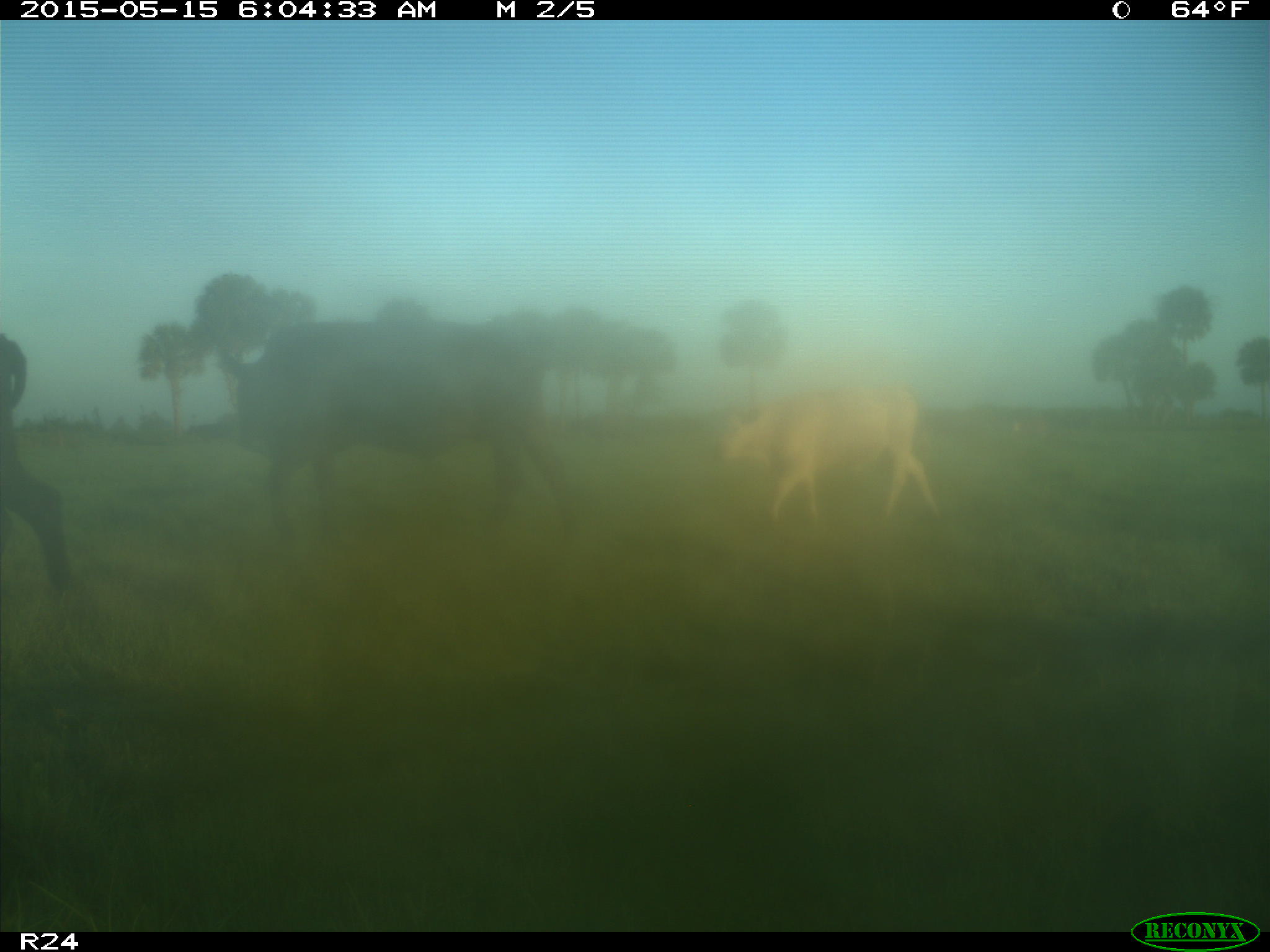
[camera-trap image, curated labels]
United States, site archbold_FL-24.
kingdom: Animalia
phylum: Chordata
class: Mammalia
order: Artiodactyla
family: Bovidae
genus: Bos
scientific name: Bos taurus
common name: domestic cow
Bos taurus (domestic cow).